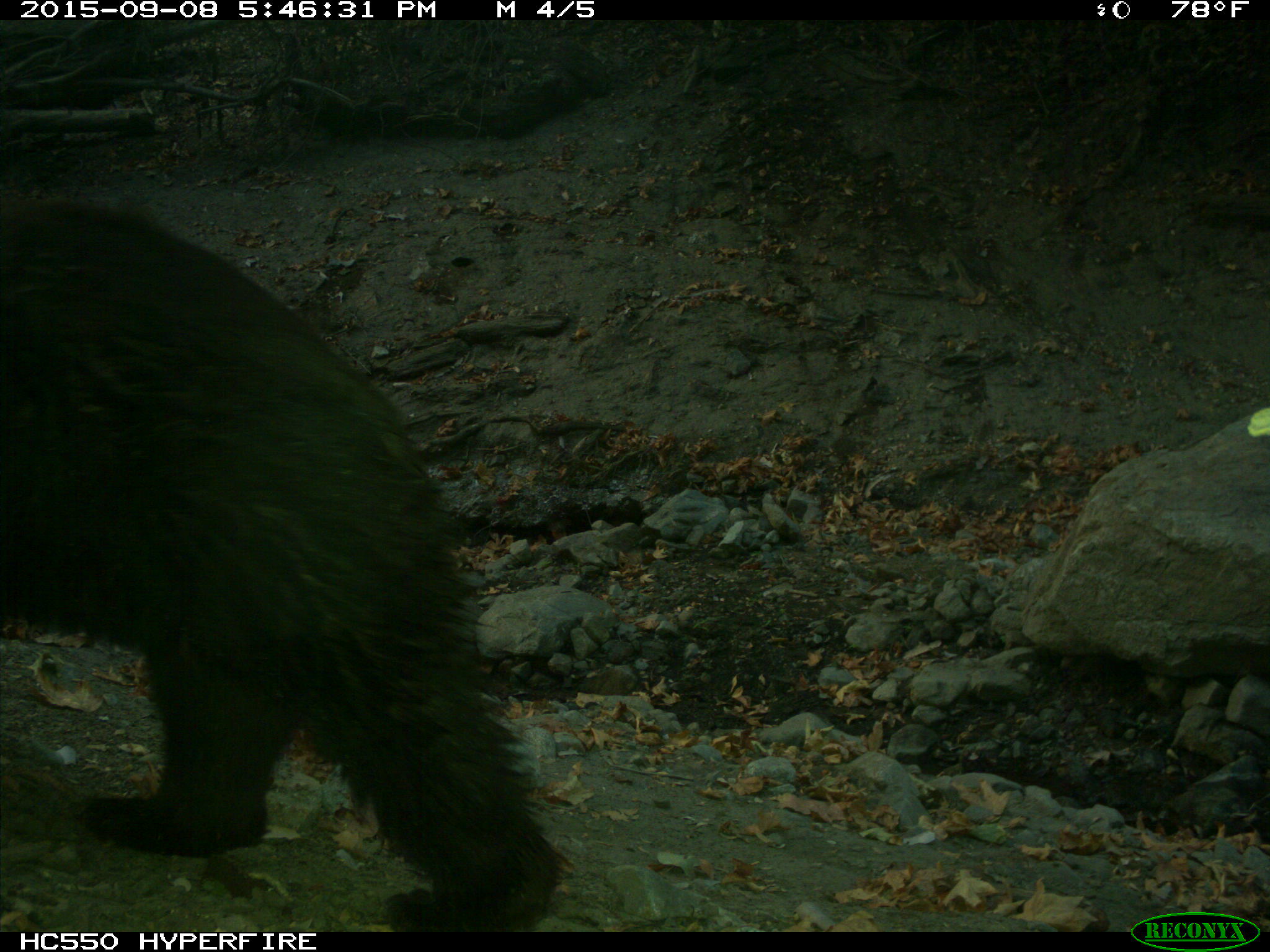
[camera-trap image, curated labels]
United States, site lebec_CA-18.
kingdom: Animalia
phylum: Chordata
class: Mammalia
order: Carnivora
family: Ursidae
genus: Ursus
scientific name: Ursus americanus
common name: american black bear